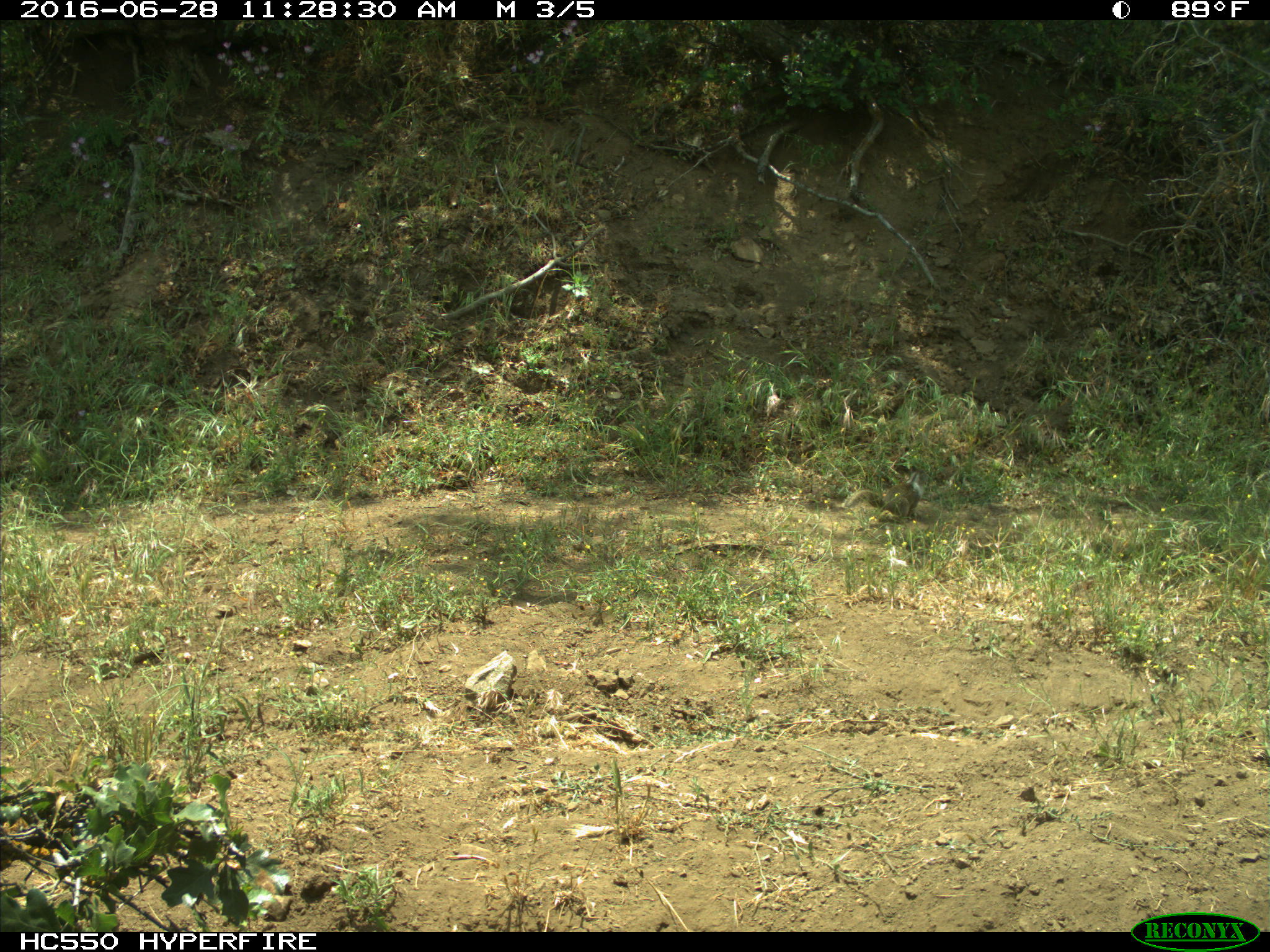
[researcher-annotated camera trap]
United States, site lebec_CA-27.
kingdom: Animalia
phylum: Chordata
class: Mammalia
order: Rodentia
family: Sciuridae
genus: Otospermophilus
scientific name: Otospermophilus beecheyi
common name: california ground squirrel